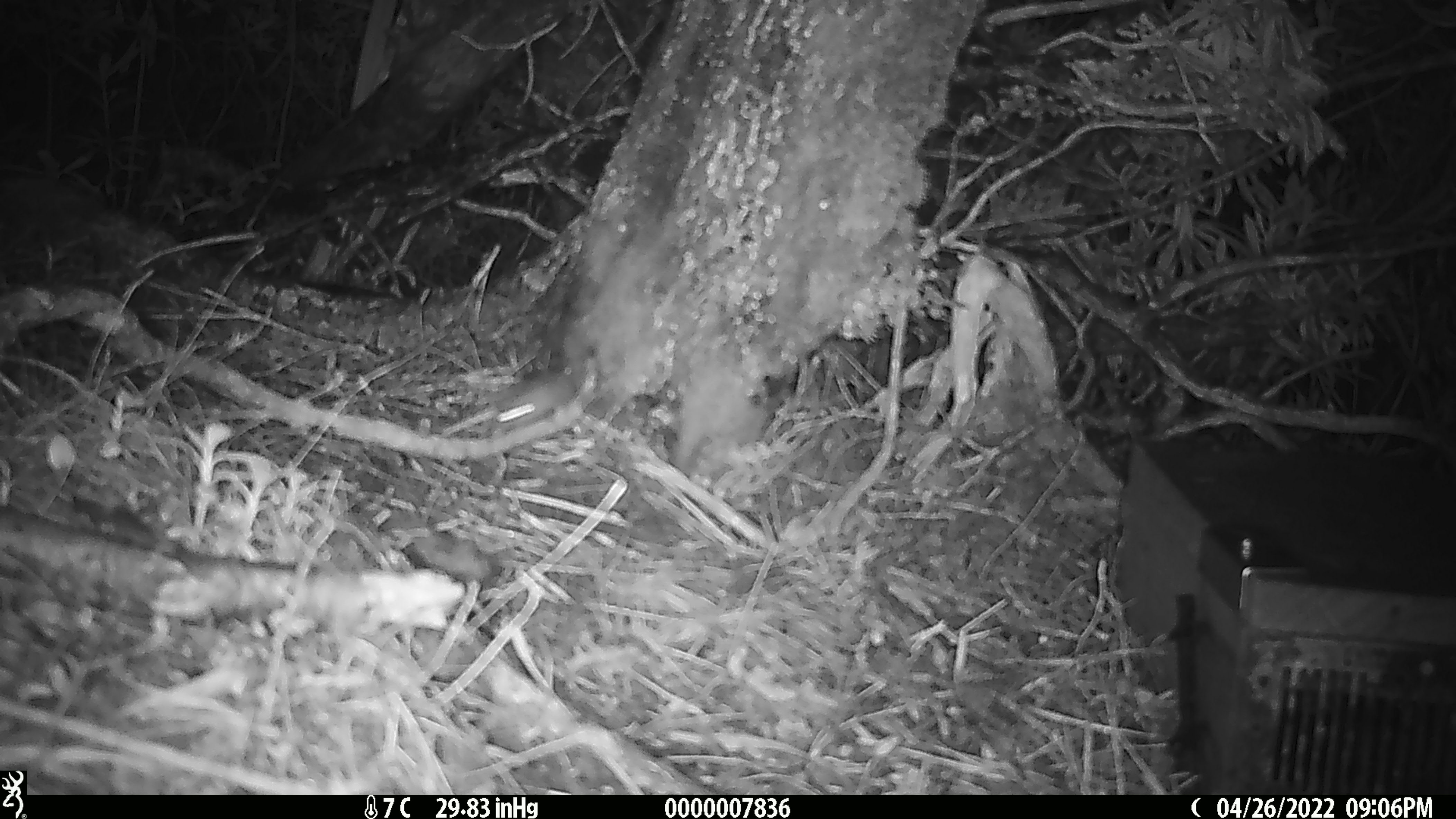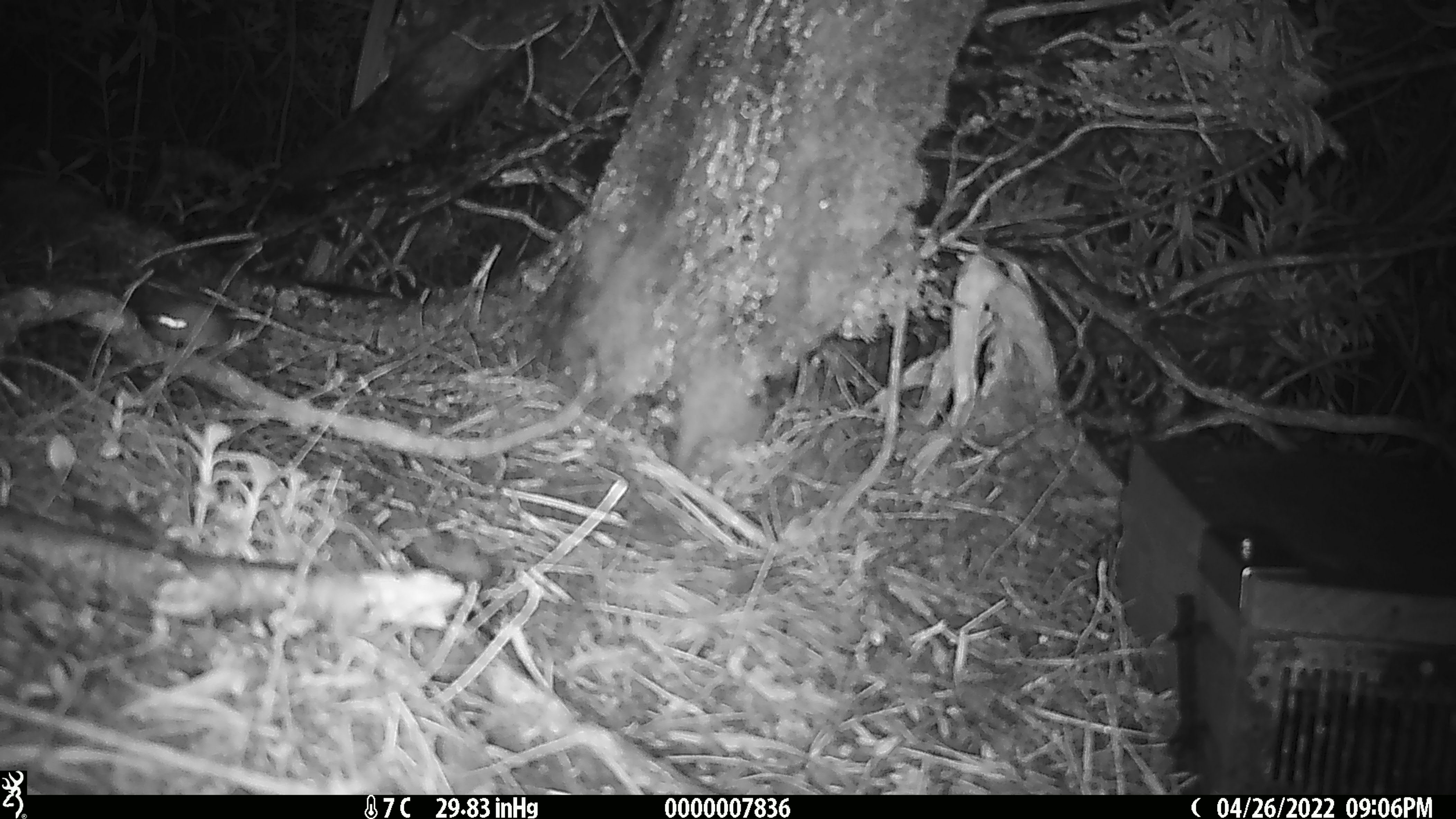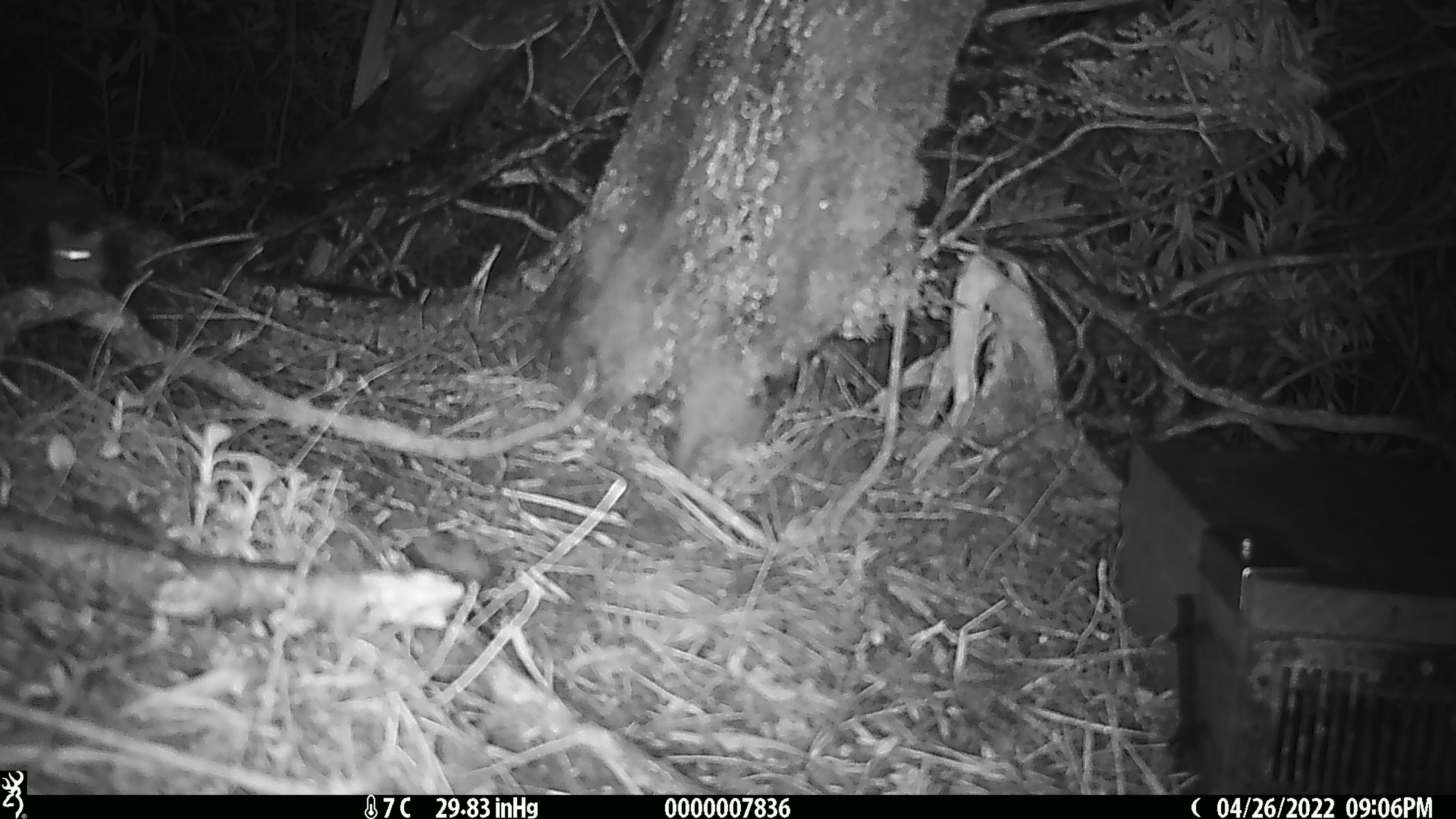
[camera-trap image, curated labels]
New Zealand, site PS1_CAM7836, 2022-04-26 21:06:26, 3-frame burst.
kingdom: Animalia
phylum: Chordata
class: Mammalia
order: Rodentia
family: Muridae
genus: Mus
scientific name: Mus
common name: mouse